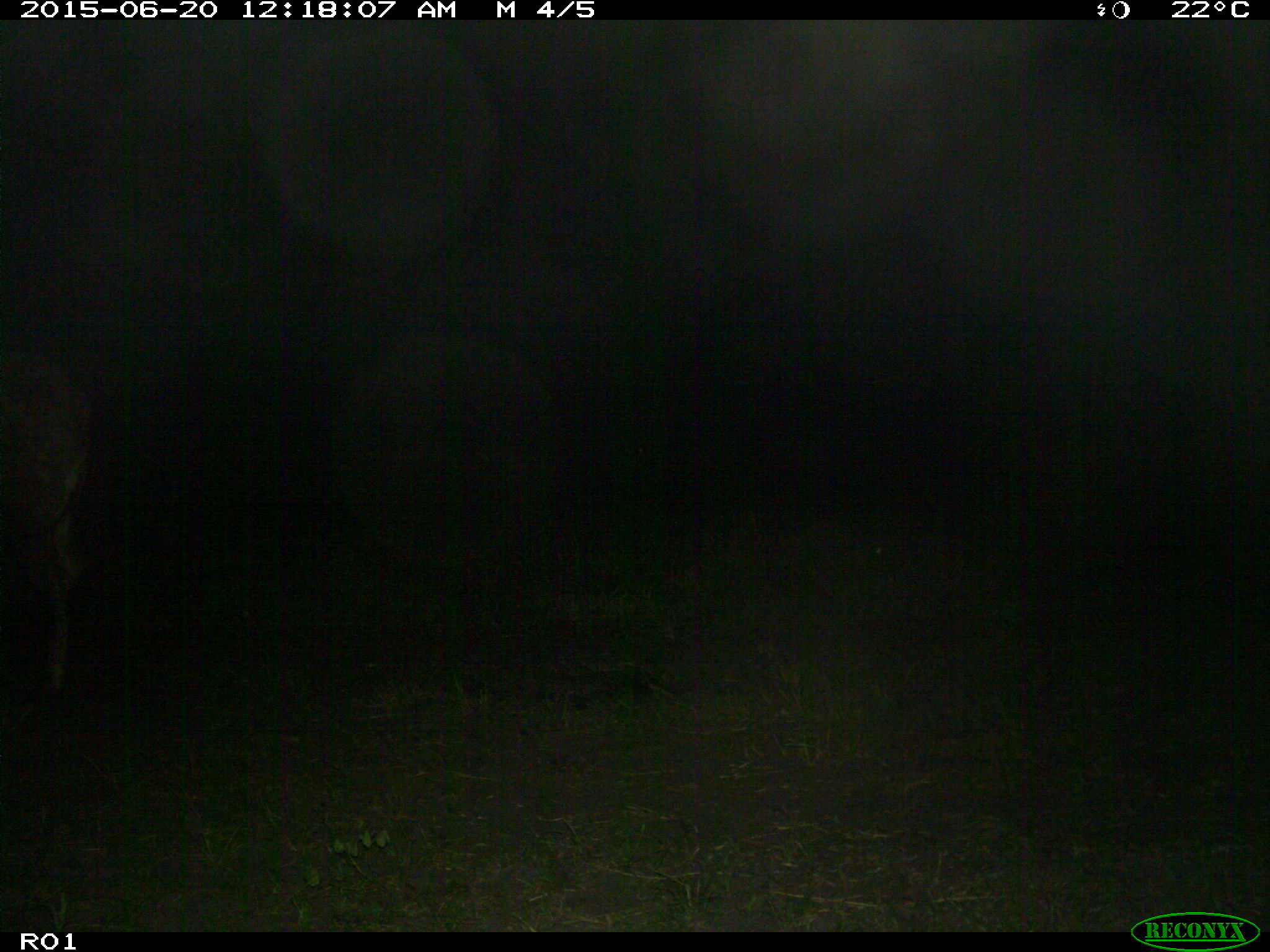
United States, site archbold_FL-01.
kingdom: Animalia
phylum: Chordata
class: Mammalia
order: Artiodactyla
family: Bovidae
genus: Bos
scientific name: Bos taurus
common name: domestic cow